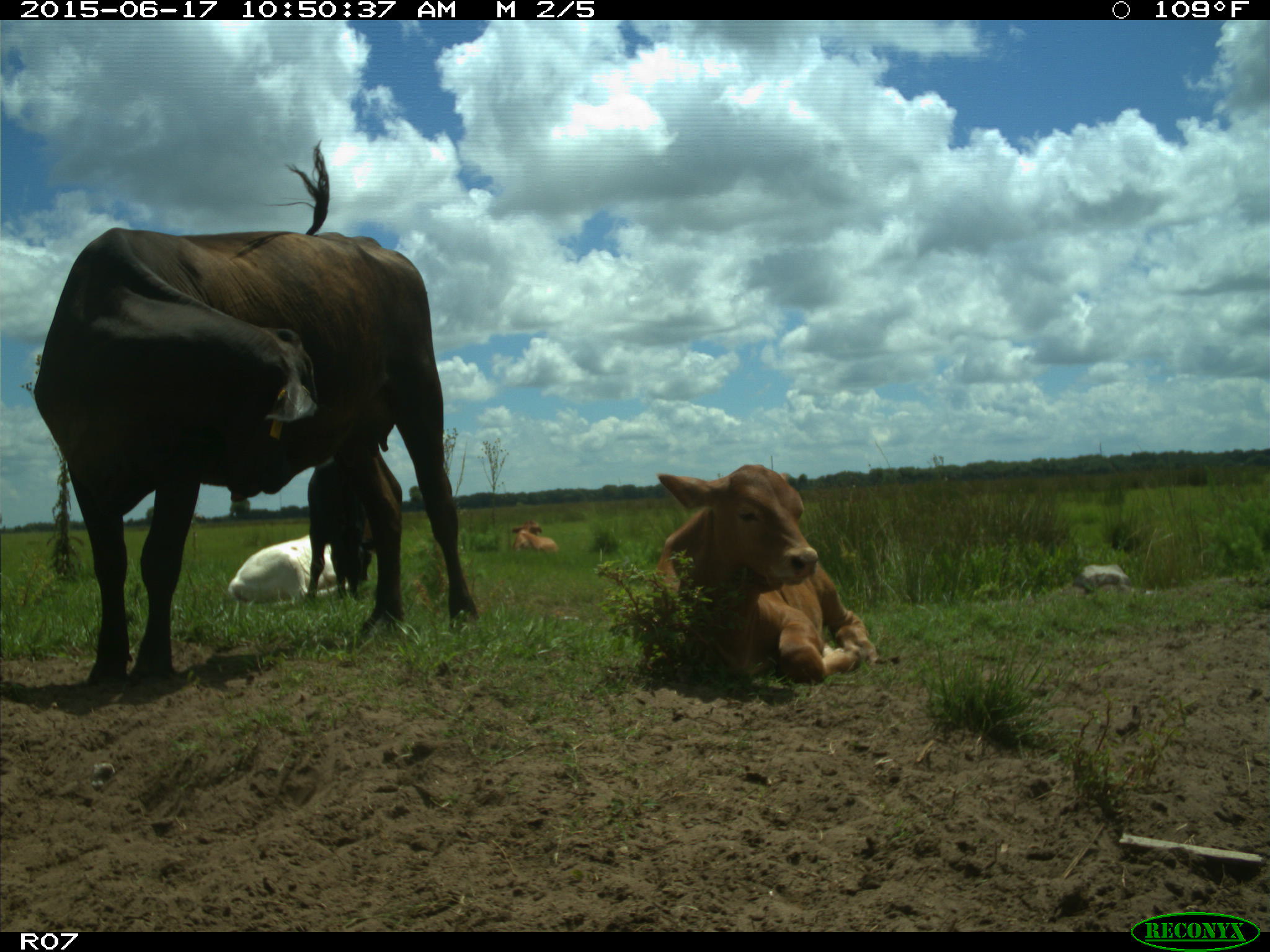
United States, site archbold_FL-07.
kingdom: Animalia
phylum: Chordata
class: Mammalia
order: Artiodactyla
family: Bovidae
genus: Bos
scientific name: Bos taurus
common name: domestic cow